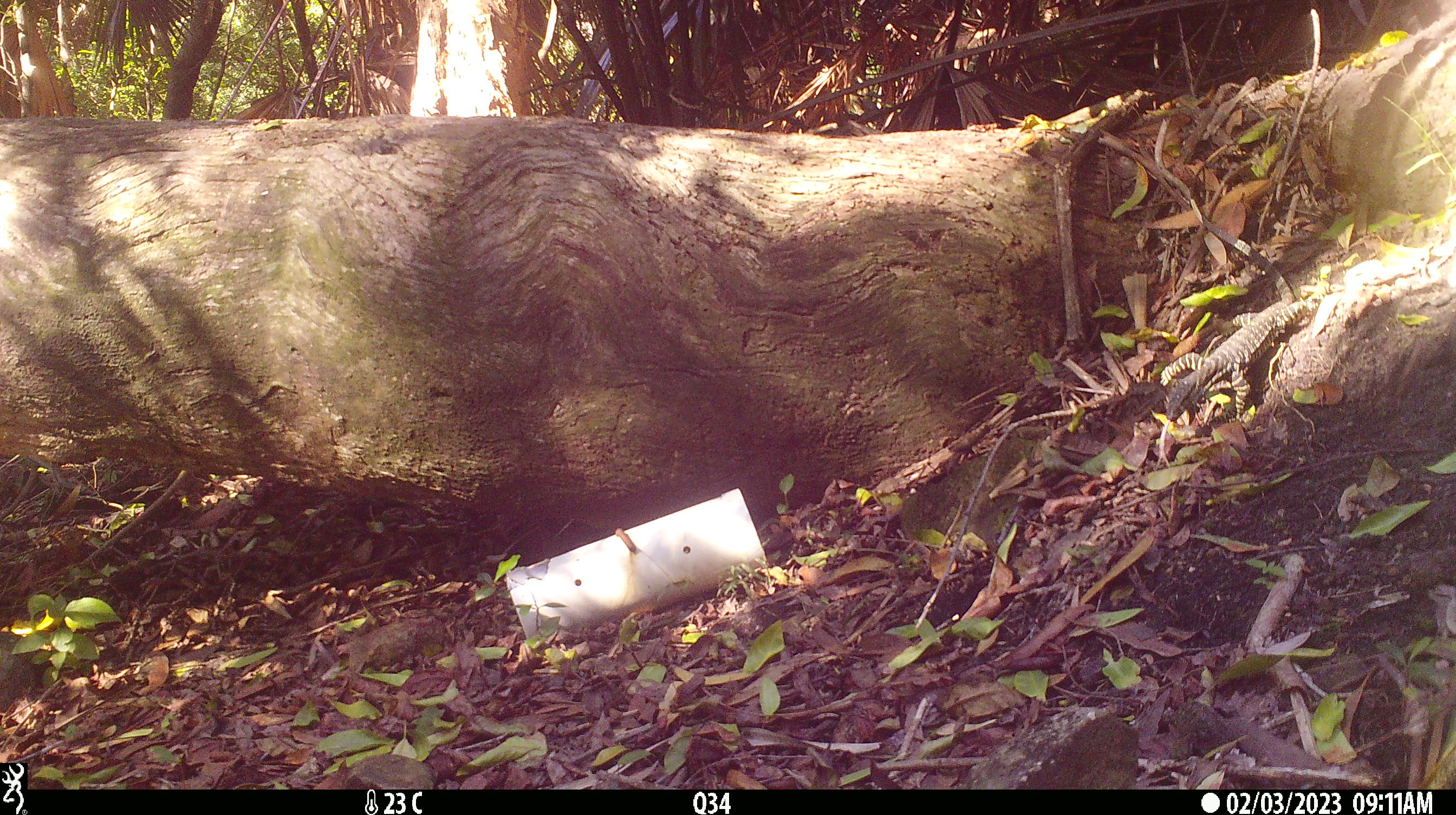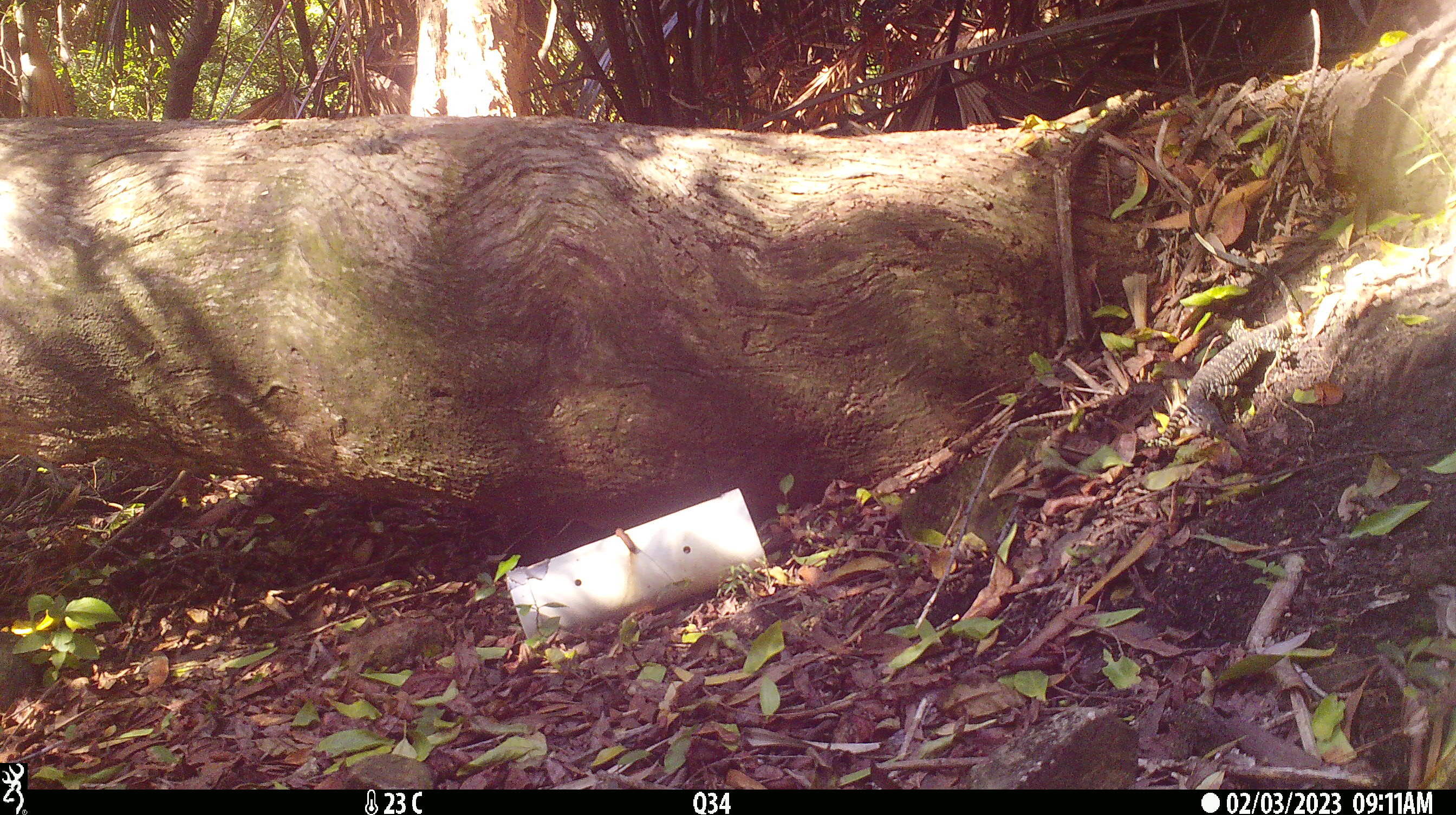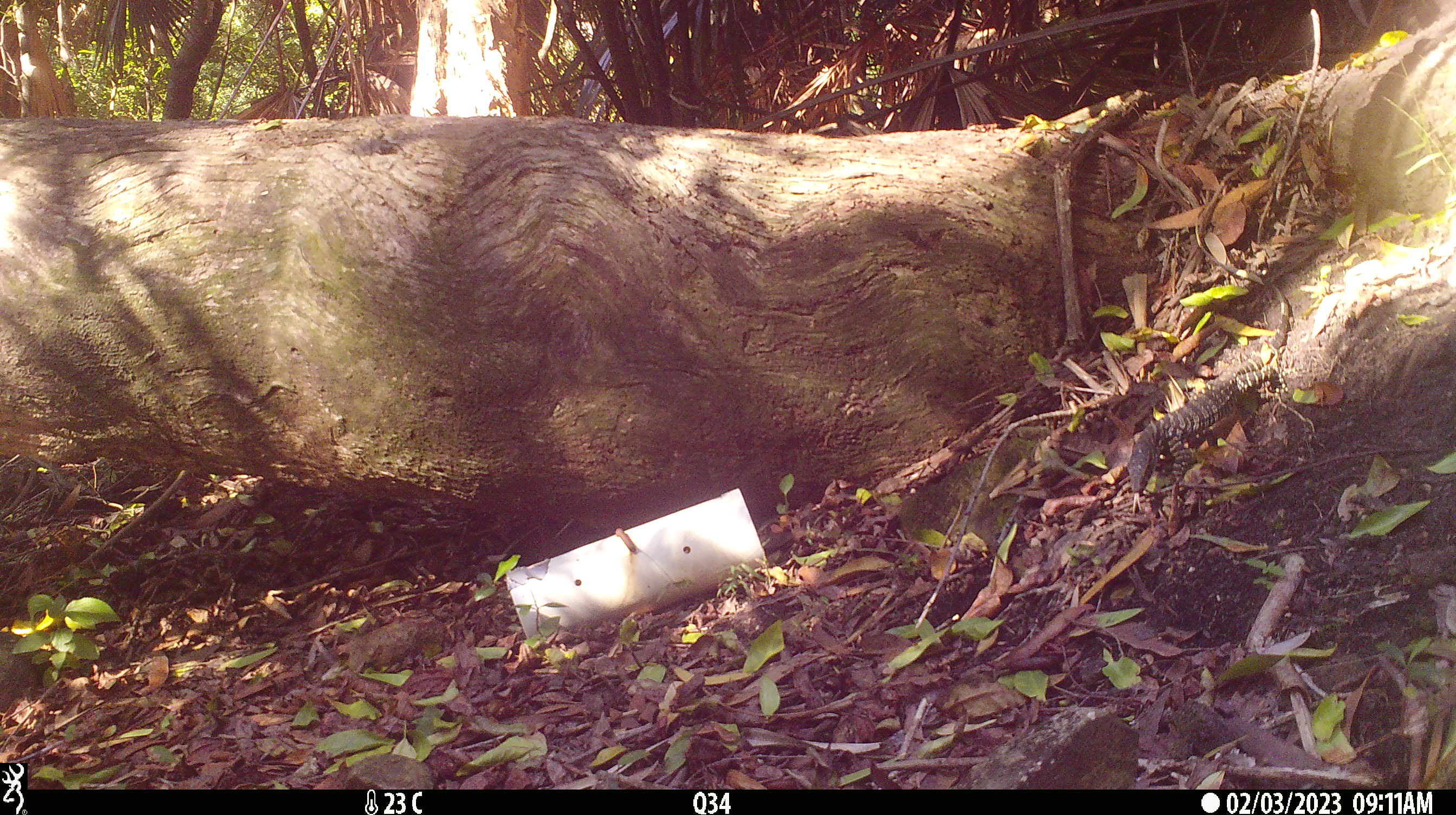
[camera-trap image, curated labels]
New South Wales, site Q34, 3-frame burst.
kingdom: Animalia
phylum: Chordata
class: Reptilia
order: Squamata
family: Varanidae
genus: Varanus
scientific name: Varanus varius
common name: lace monitor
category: goanna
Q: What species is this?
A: Goanna (lace monitor) (Varanus varius).